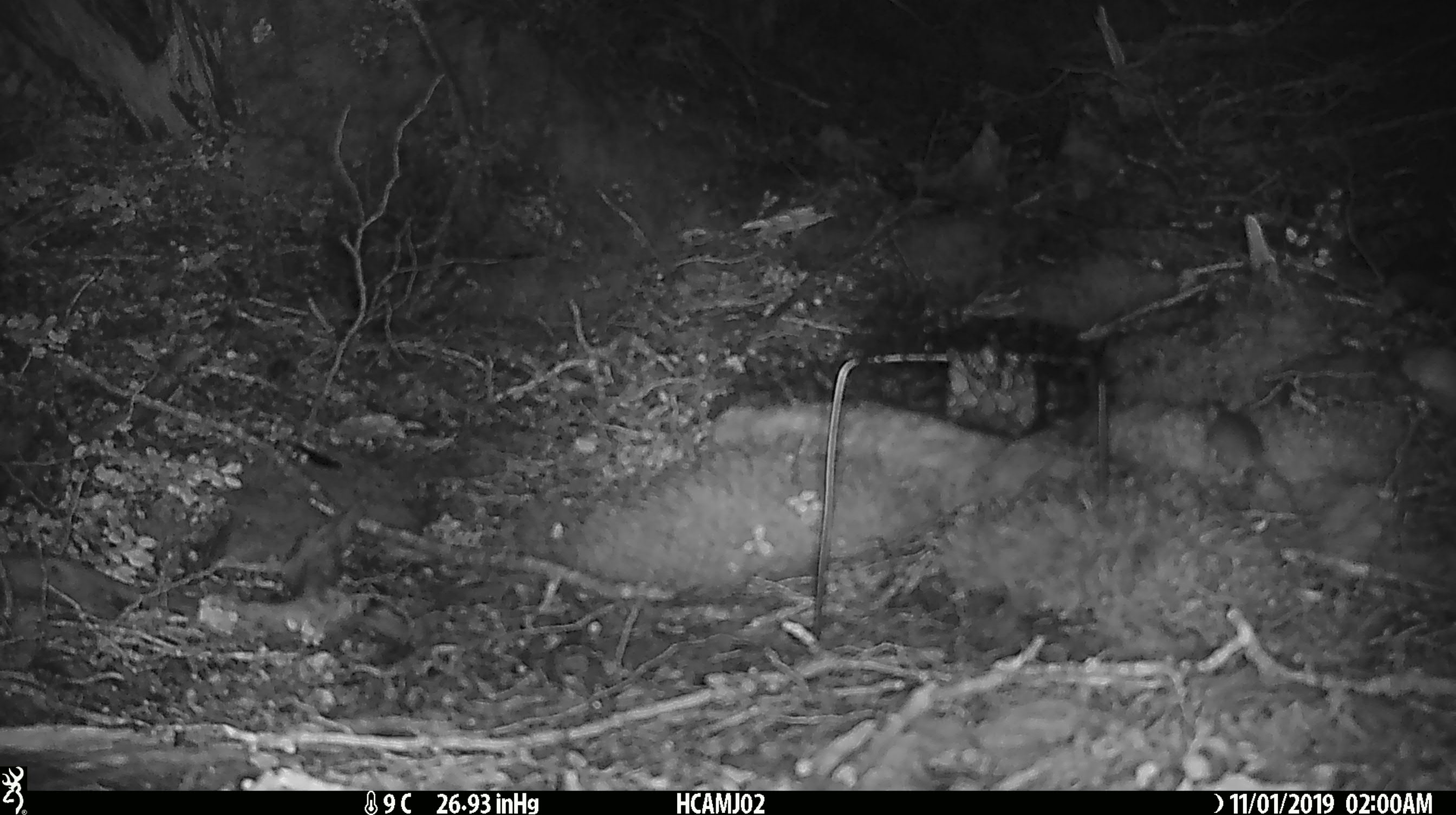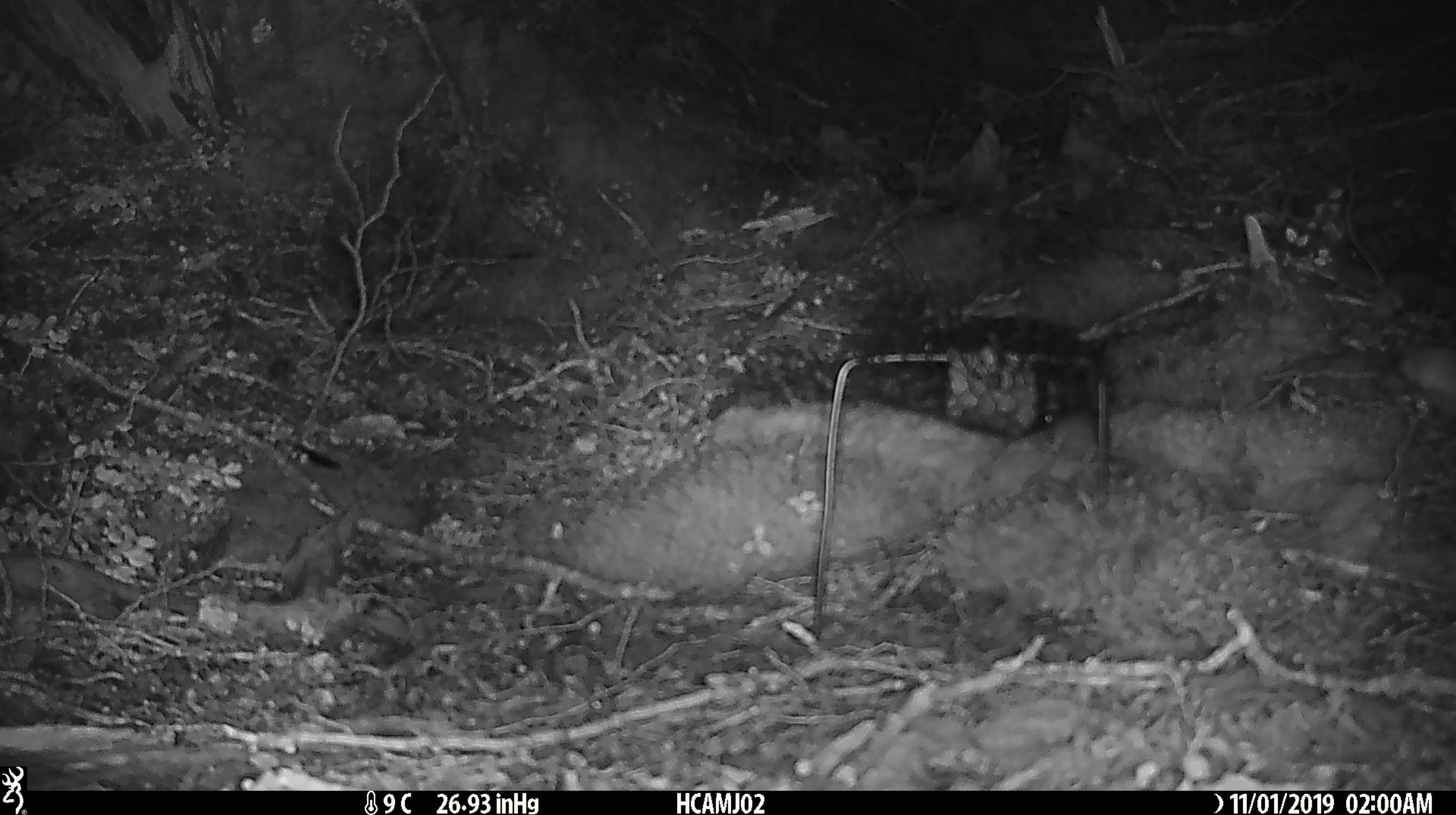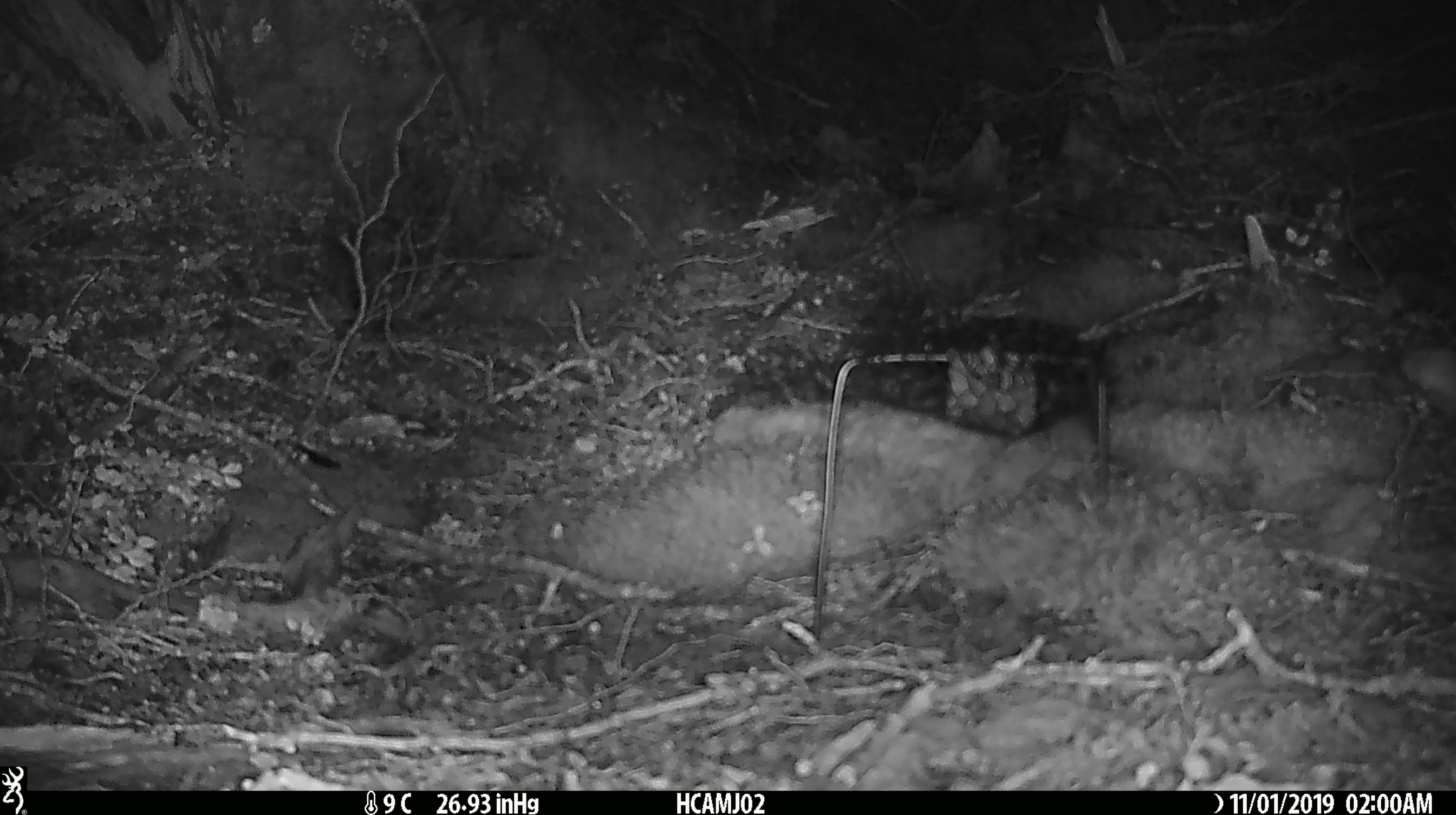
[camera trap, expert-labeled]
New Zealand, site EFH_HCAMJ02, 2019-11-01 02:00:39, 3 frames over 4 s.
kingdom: Animalia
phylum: Chordata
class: Mammalia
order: Rodentia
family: Muridae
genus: Mus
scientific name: Mus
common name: mouse